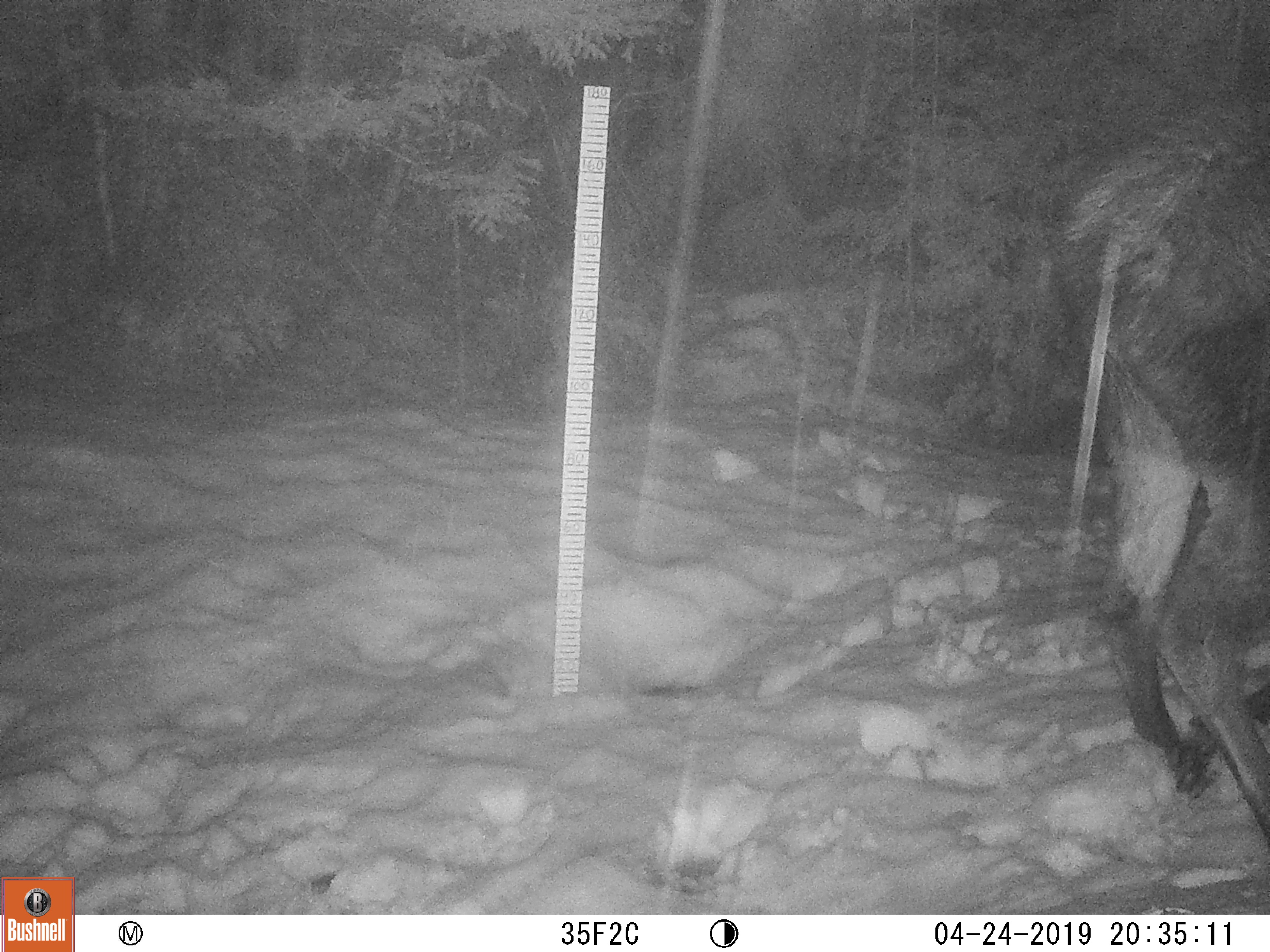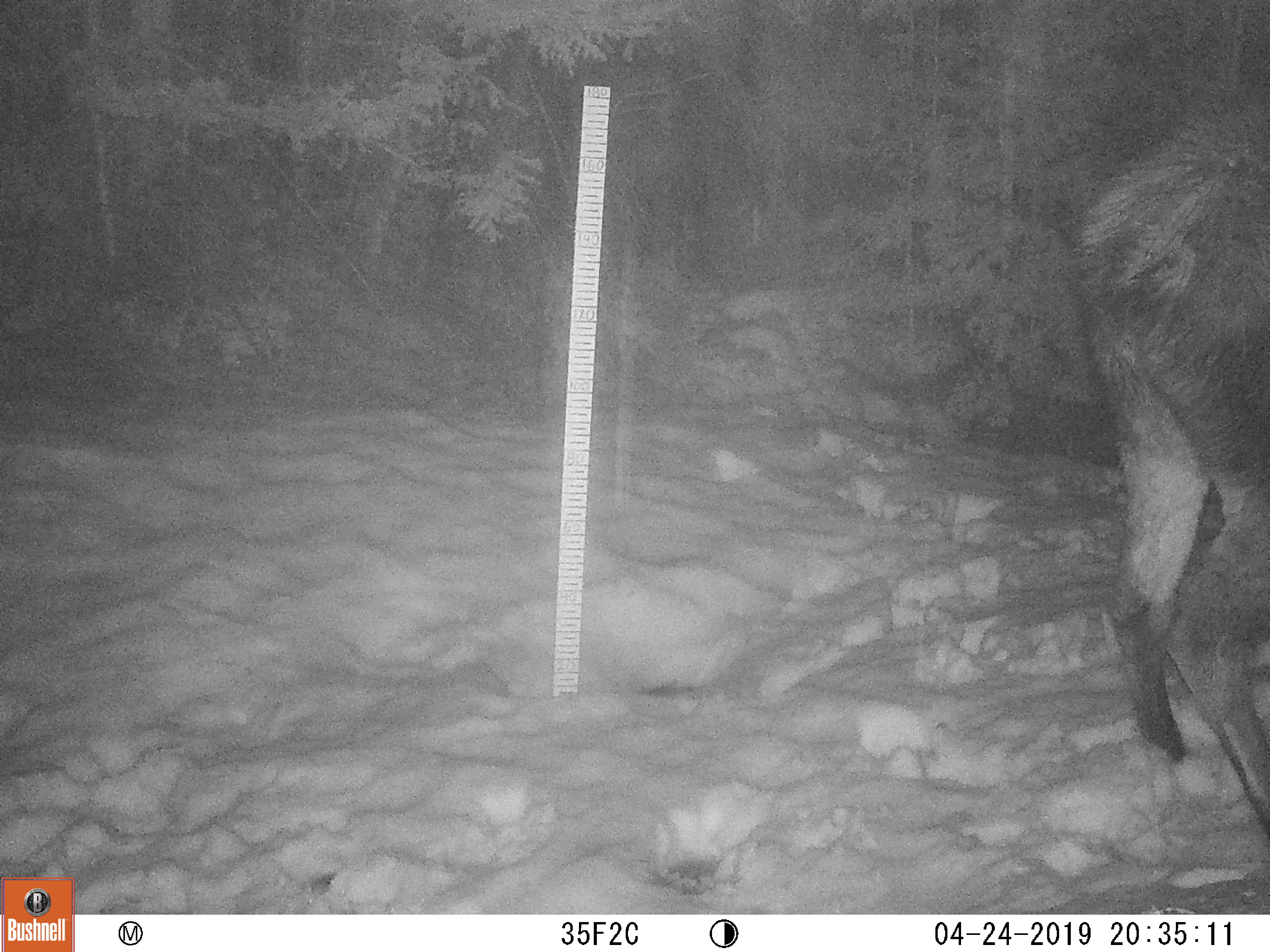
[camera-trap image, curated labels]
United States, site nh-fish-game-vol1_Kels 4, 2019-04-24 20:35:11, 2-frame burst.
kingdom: Animalia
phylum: Chordata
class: Mammalia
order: Artiodactyla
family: Cervidae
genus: Alces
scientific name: Alces alces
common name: moose